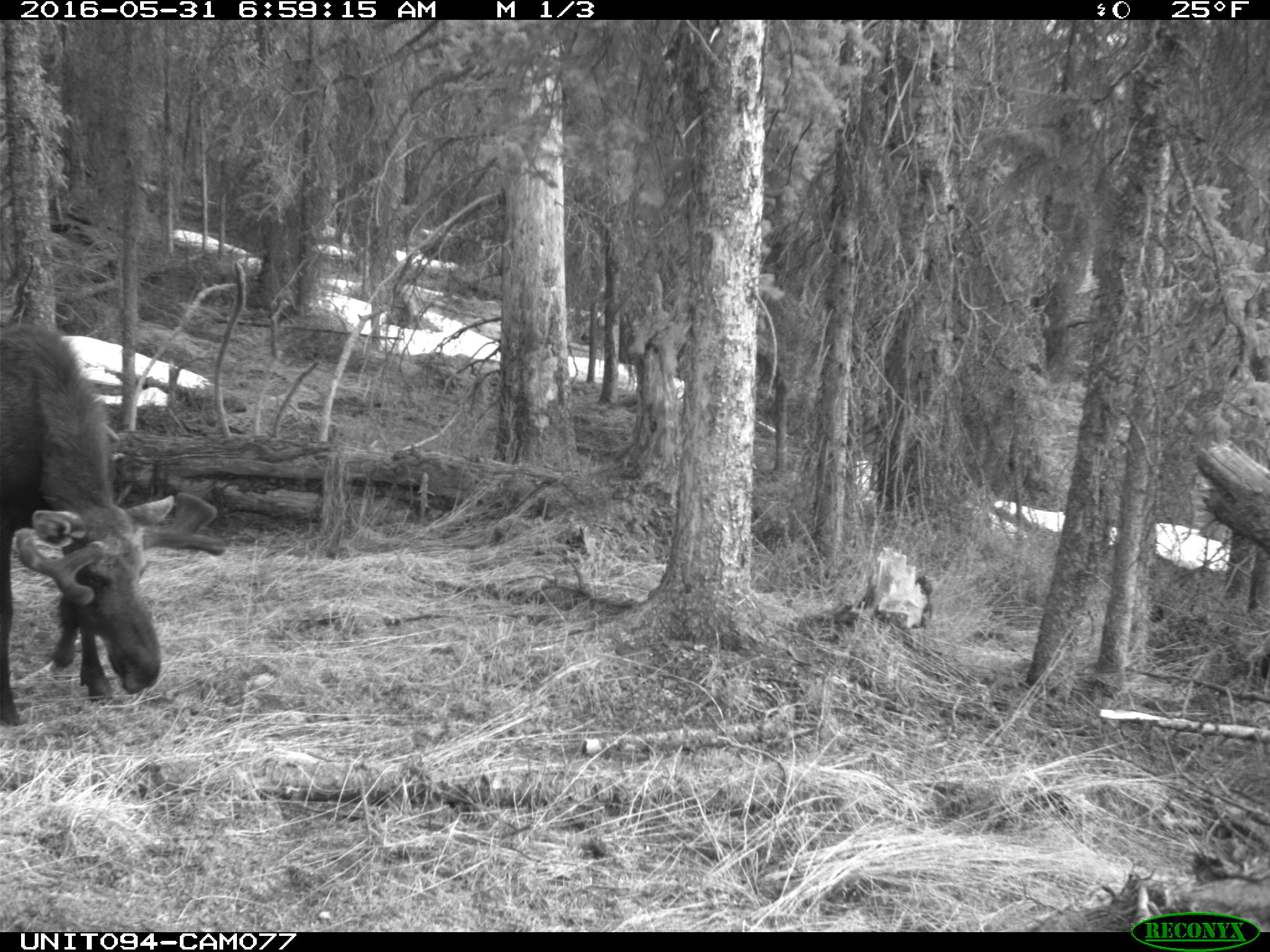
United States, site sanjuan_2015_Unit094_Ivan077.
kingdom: Animalia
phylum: Chordata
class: Mammalia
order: Artiodactyla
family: Cervidae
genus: Alces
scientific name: Alces alces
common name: moose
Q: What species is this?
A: Alces alces (moose).